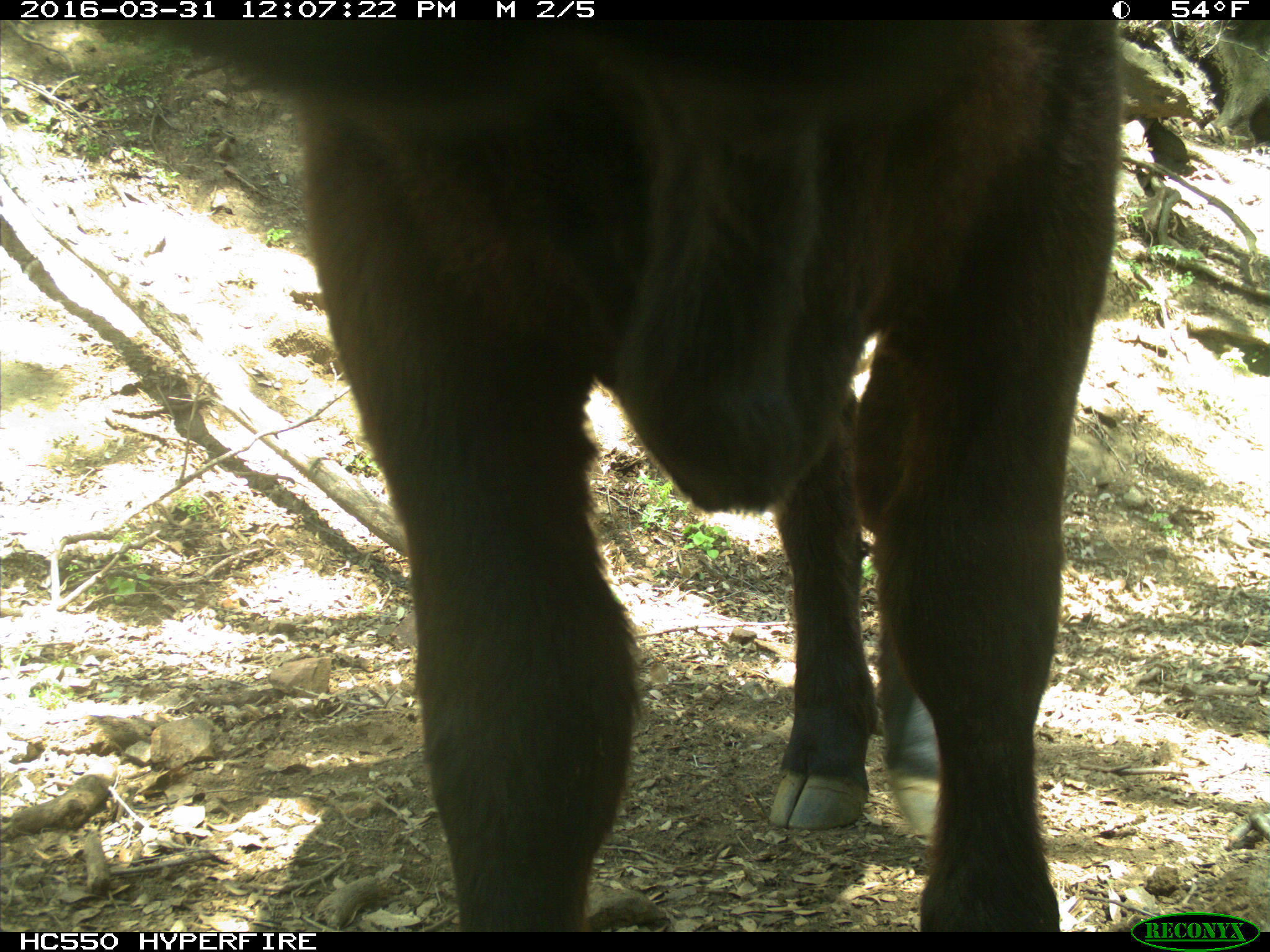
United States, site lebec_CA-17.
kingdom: Animalia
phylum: Chordata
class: Mammalia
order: Artiodactyla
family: Bovidae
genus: Bos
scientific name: Bos taurus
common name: domestic cow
Bos taurus (domestic cow).